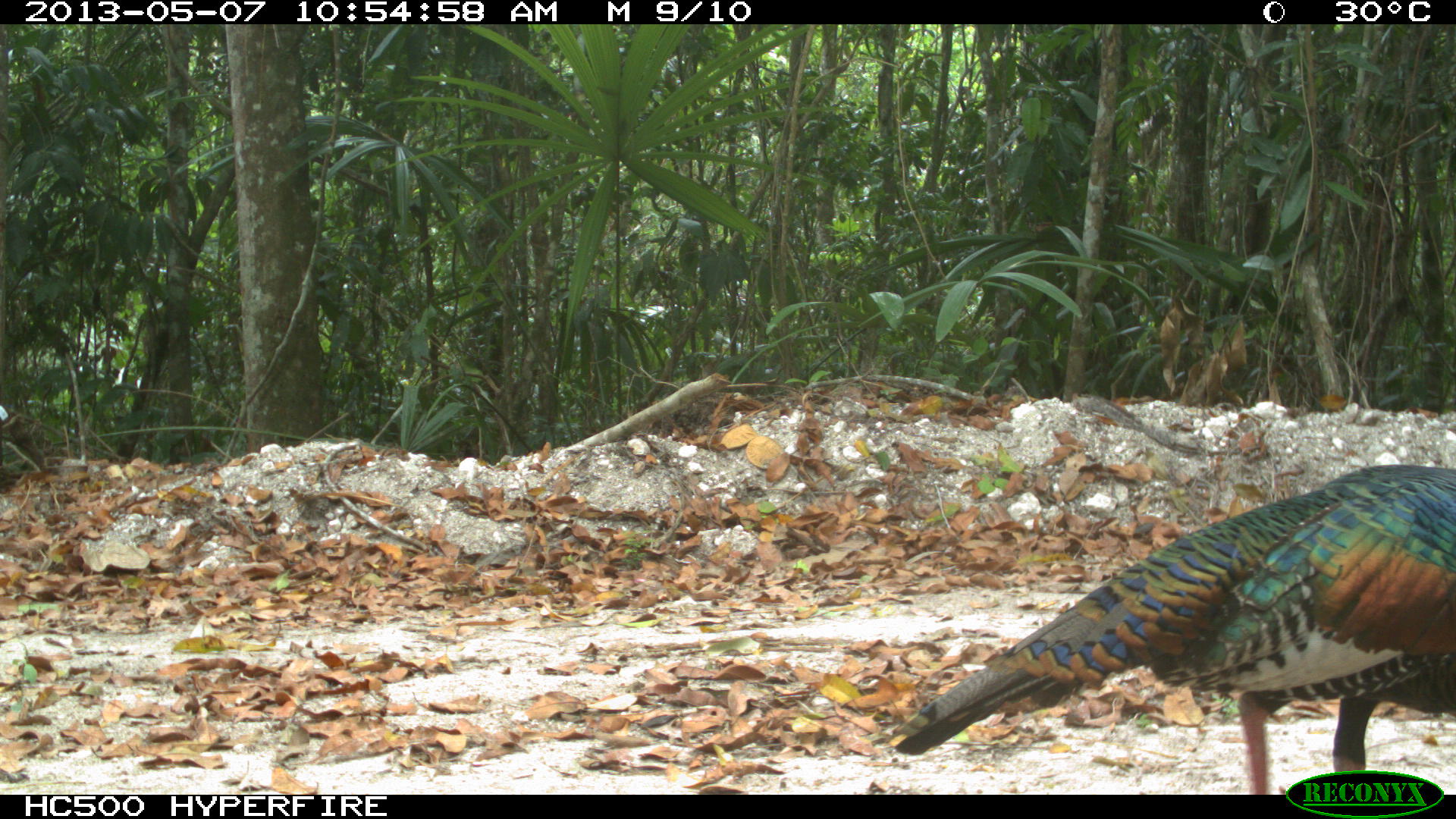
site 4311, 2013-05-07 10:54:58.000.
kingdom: Animalia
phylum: Chordata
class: Aves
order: Galliformes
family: Phasianidae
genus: Meleagris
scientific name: Meleagris ocellata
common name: ocellated turkey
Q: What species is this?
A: Meleagris ocellata (ocellated turkey).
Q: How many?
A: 1.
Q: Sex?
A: Male.